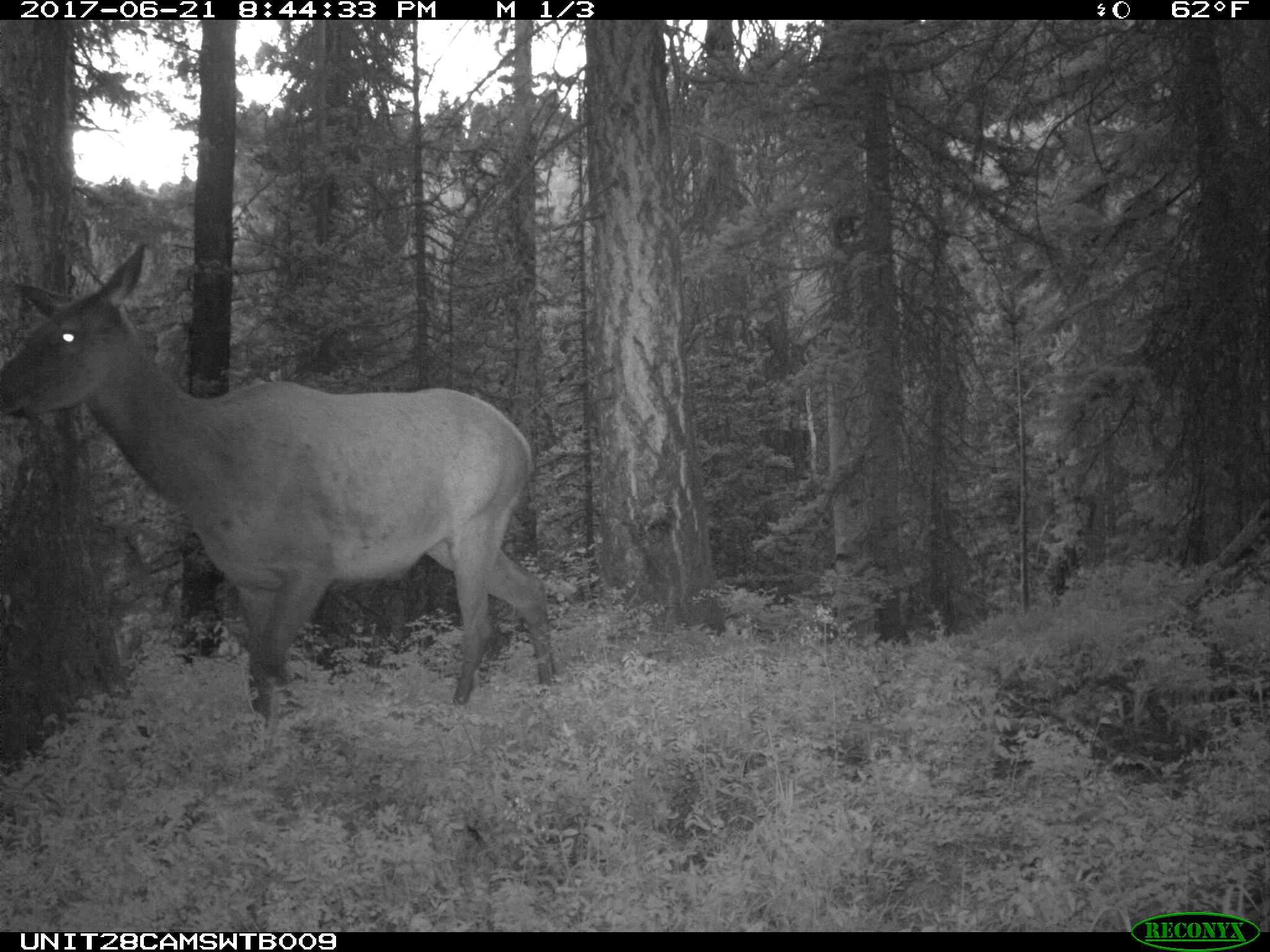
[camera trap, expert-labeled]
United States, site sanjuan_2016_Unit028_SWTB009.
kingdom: Animalia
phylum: Chordata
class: Mammalia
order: Artiodactyla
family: Cervidae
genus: Cervus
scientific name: Cervus elaphus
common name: red deer